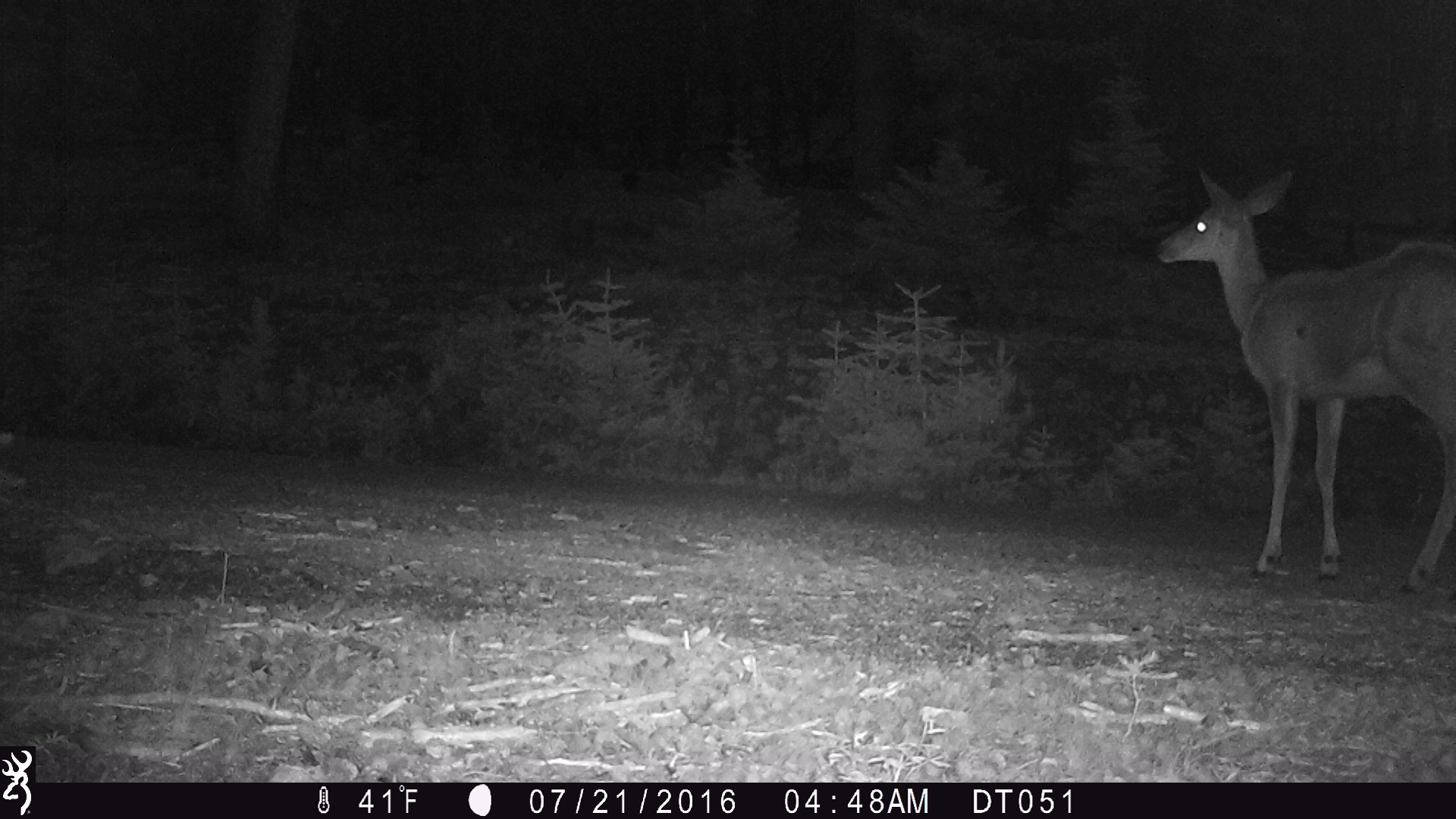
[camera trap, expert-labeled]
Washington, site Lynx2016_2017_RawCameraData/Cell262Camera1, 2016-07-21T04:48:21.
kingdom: Animalia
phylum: Chordata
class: Mammalia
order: Artiodactyla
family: Cervidae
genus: Odocoileus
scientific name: Odocoileus hemionus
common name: mule deer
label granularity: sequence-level